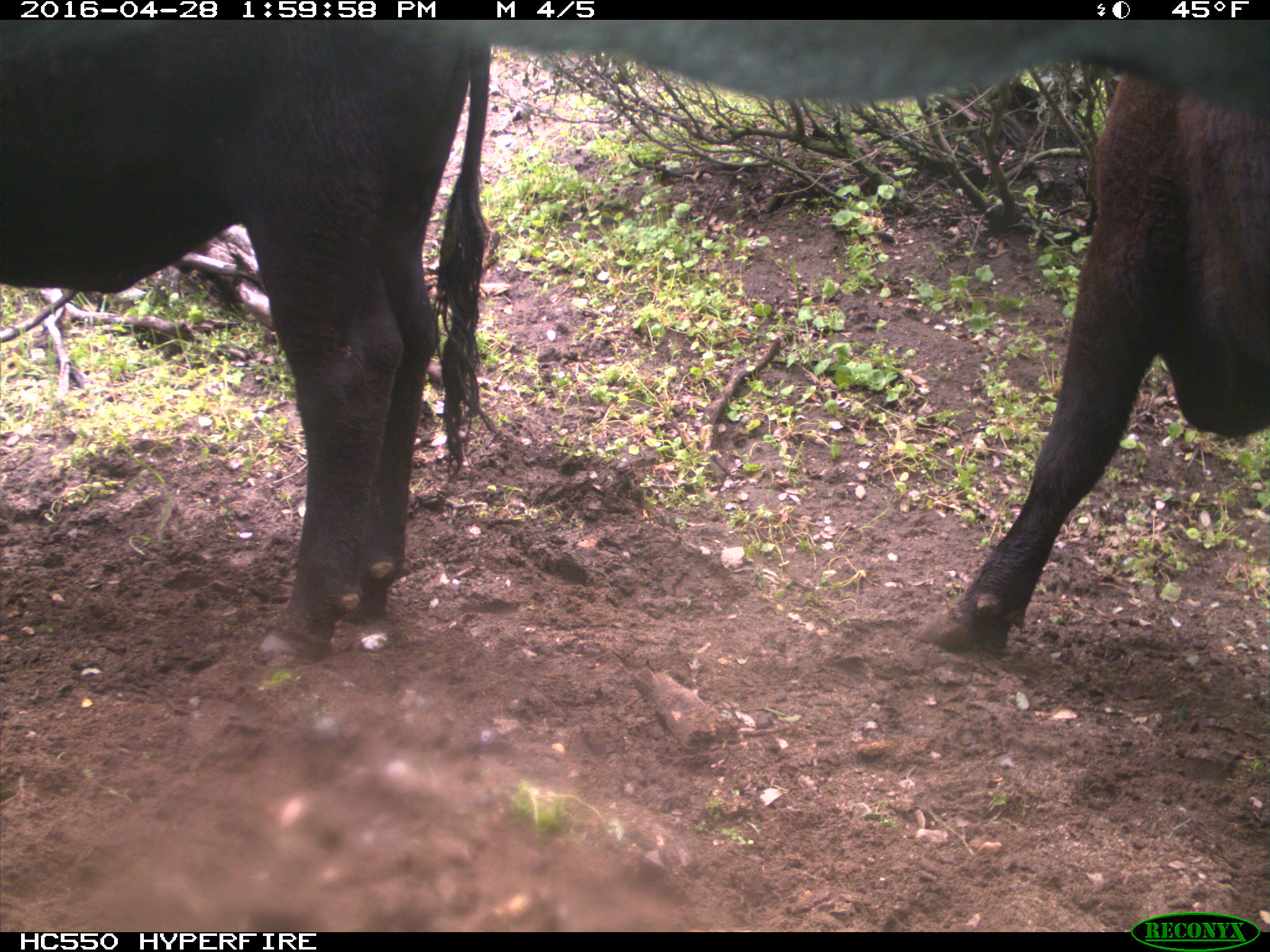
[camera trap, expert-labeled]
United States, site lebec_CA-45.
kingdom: Animalia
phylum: Chordata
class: Mammalia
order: Artiodactyla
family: Bovidae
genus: Bos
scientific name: Bos taurus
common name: domestic cow